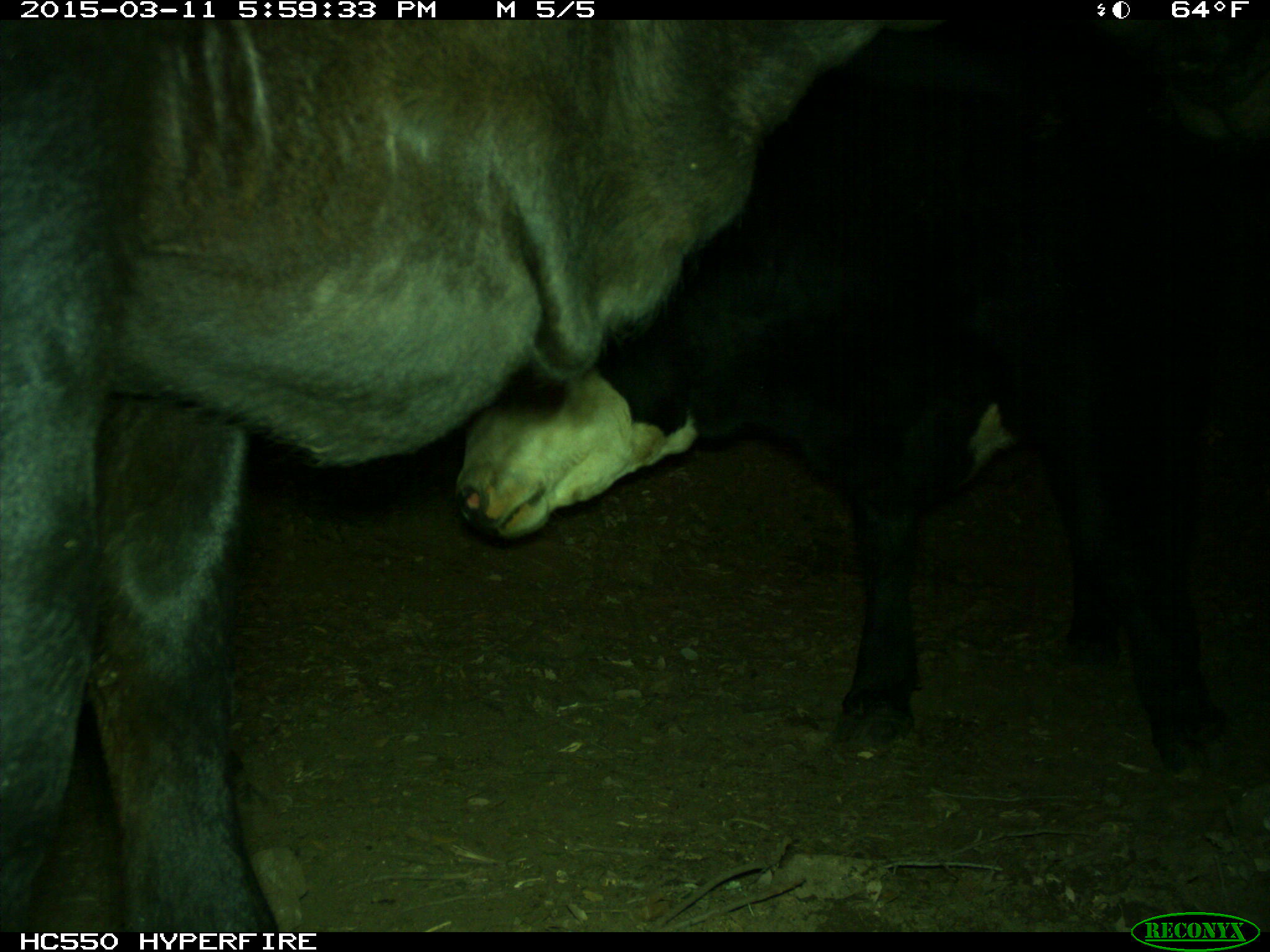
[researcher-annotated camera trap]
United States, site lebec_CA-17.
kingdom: Animalia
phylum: Chordata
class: Mammalia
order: Artiodactyla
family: Bovidae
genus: Bos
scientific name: Bos taurus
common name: domestic cow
Bos taurus (domestic cow).